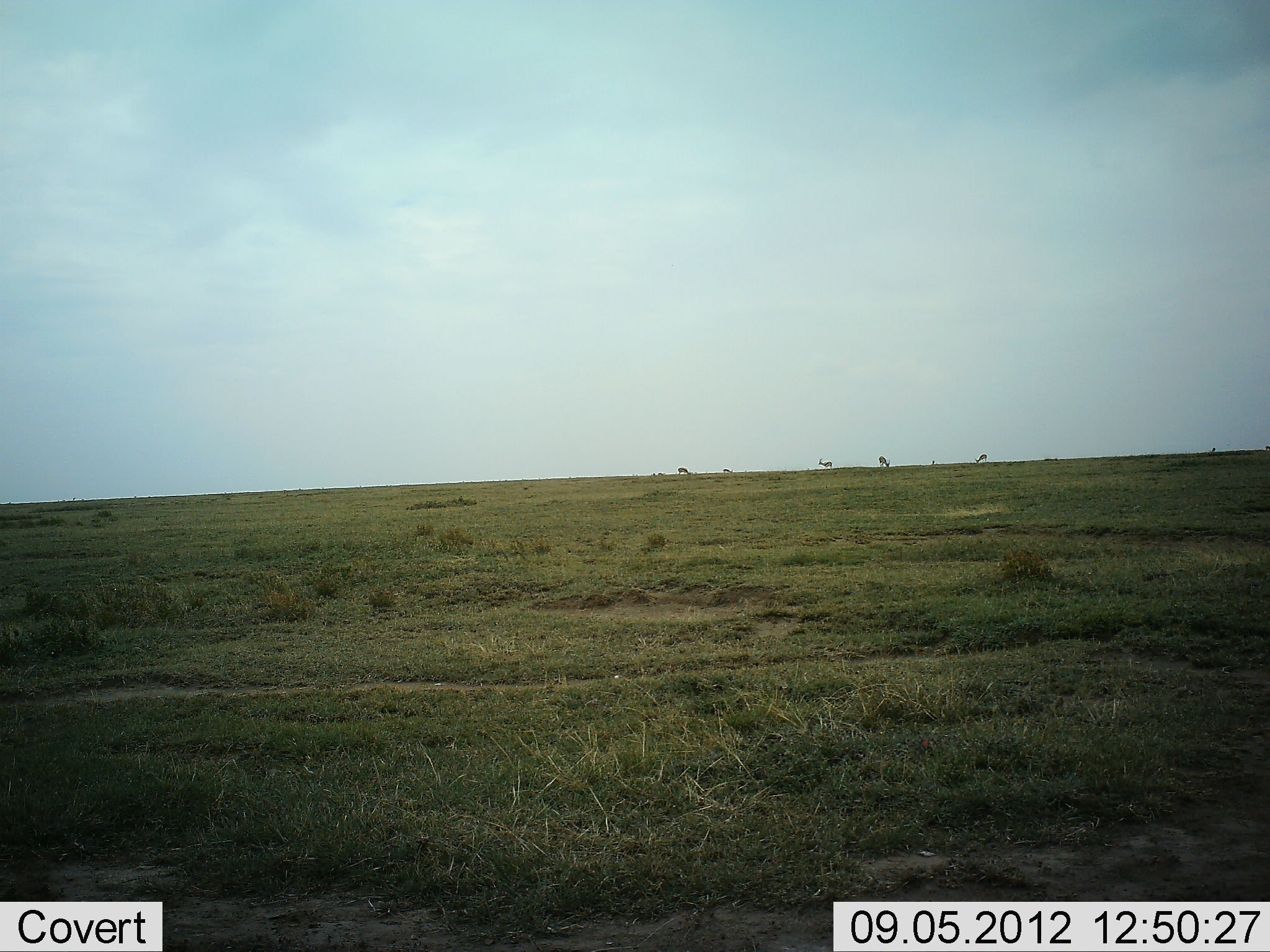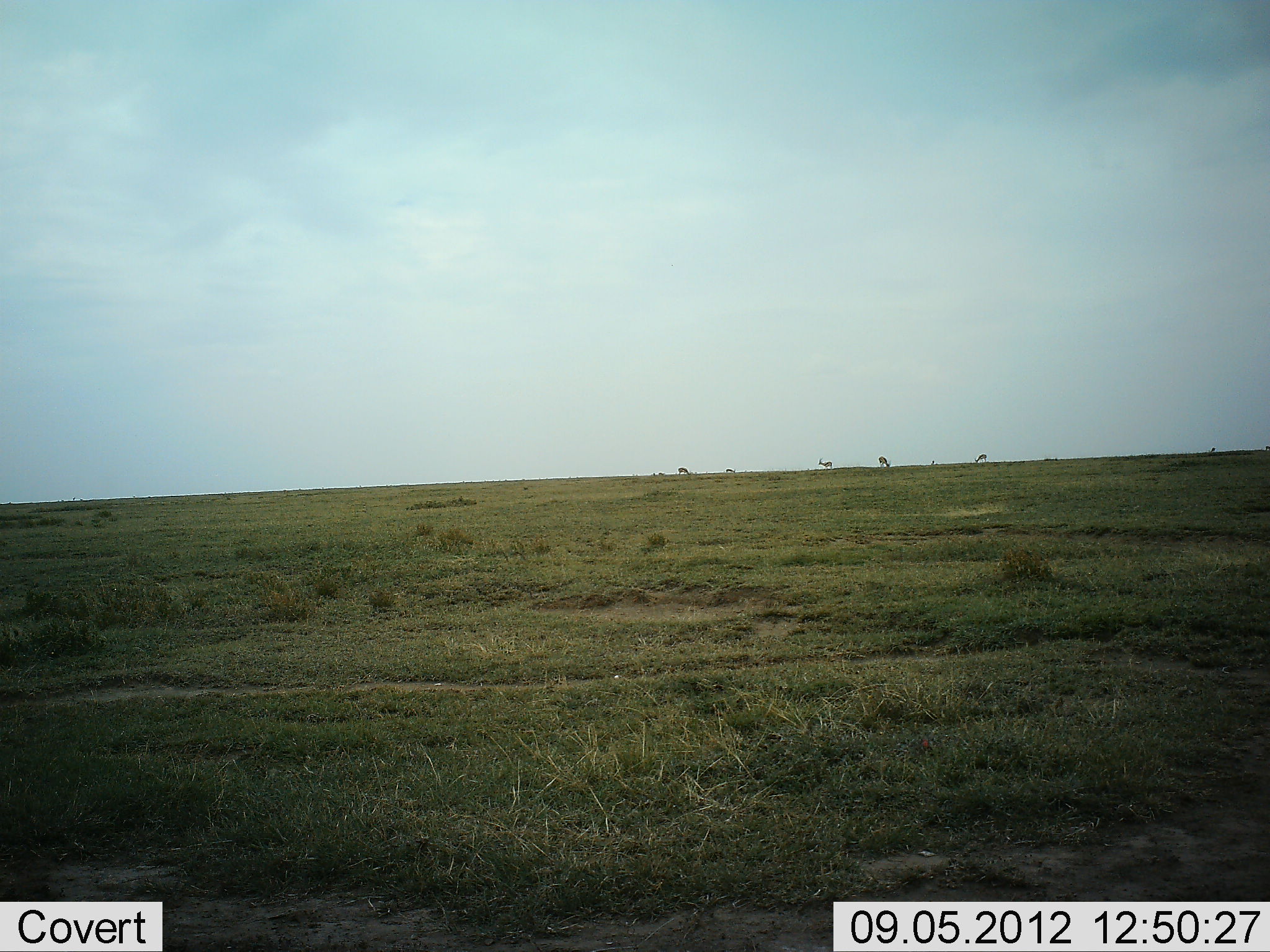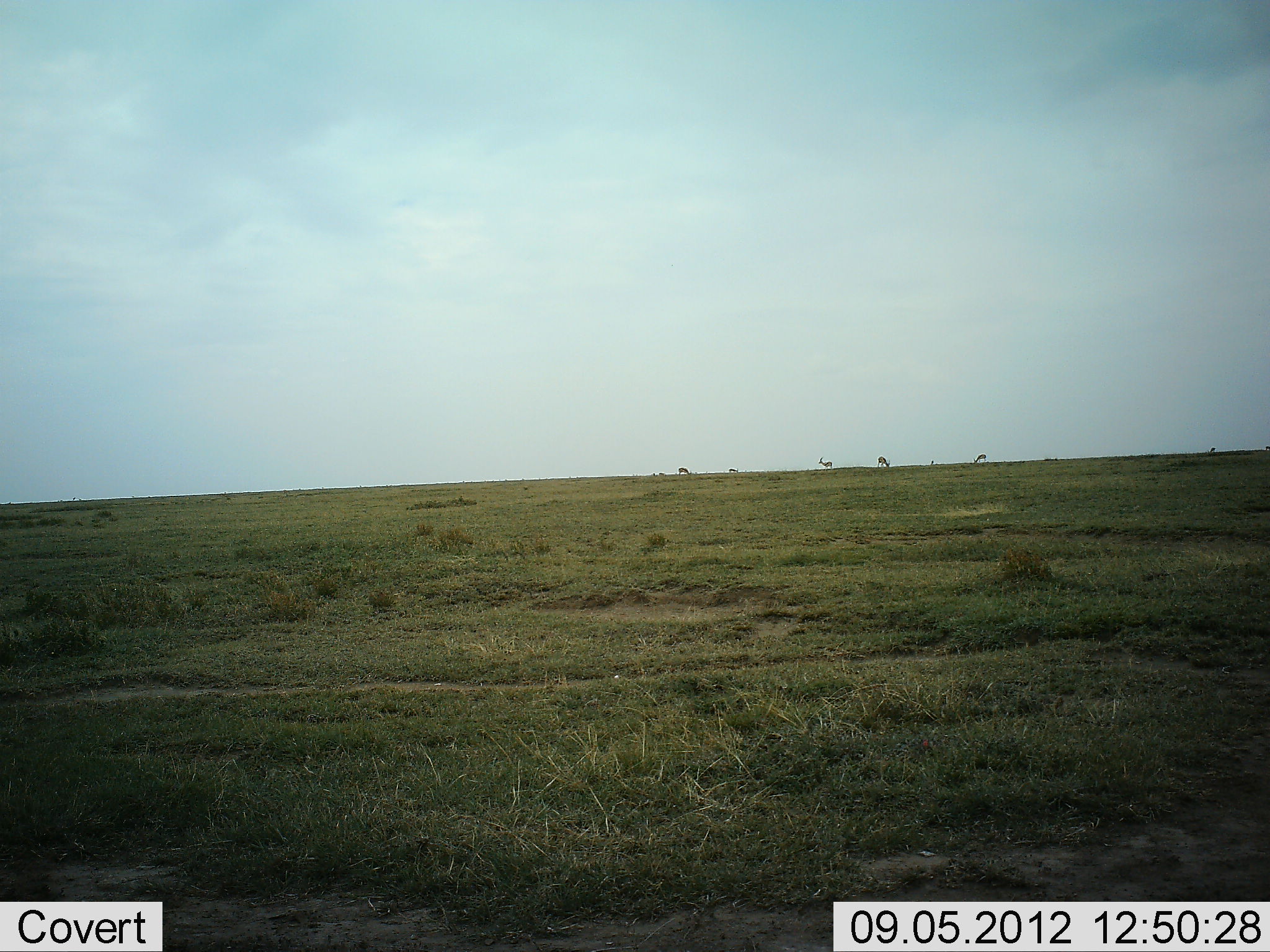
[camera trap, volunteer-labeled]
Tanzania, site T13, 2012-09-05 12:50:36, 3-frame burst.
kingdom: Animalia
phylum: Chordata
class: Mammalia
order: Artiodactyla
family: Bovidae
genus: Eudorcas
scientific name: Eudorcas thomsonii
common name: thomson's gazelle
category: gazellethomsons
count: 6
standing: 70%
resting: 0%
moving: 10%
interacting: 0%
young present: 0%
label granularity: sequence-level